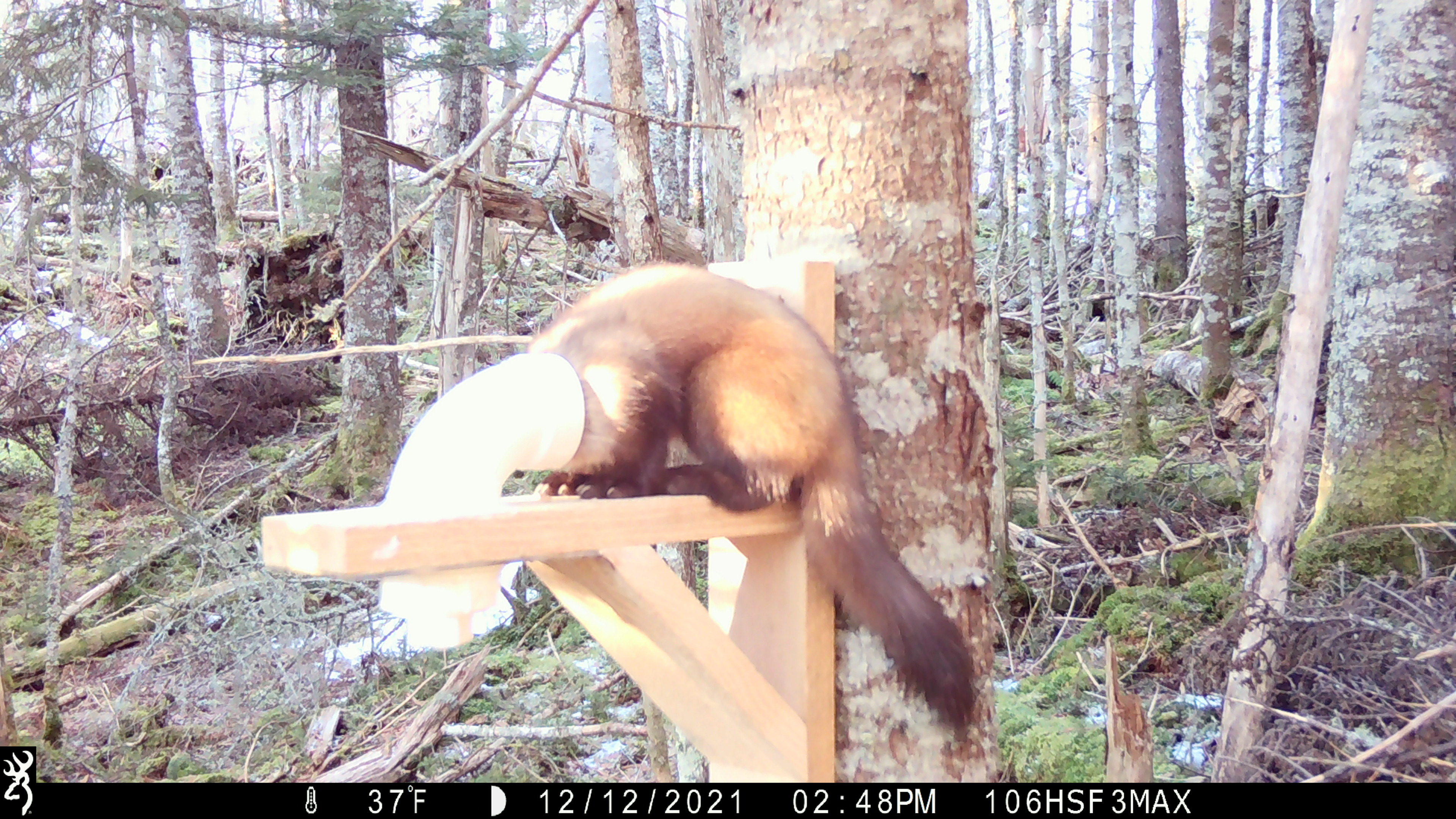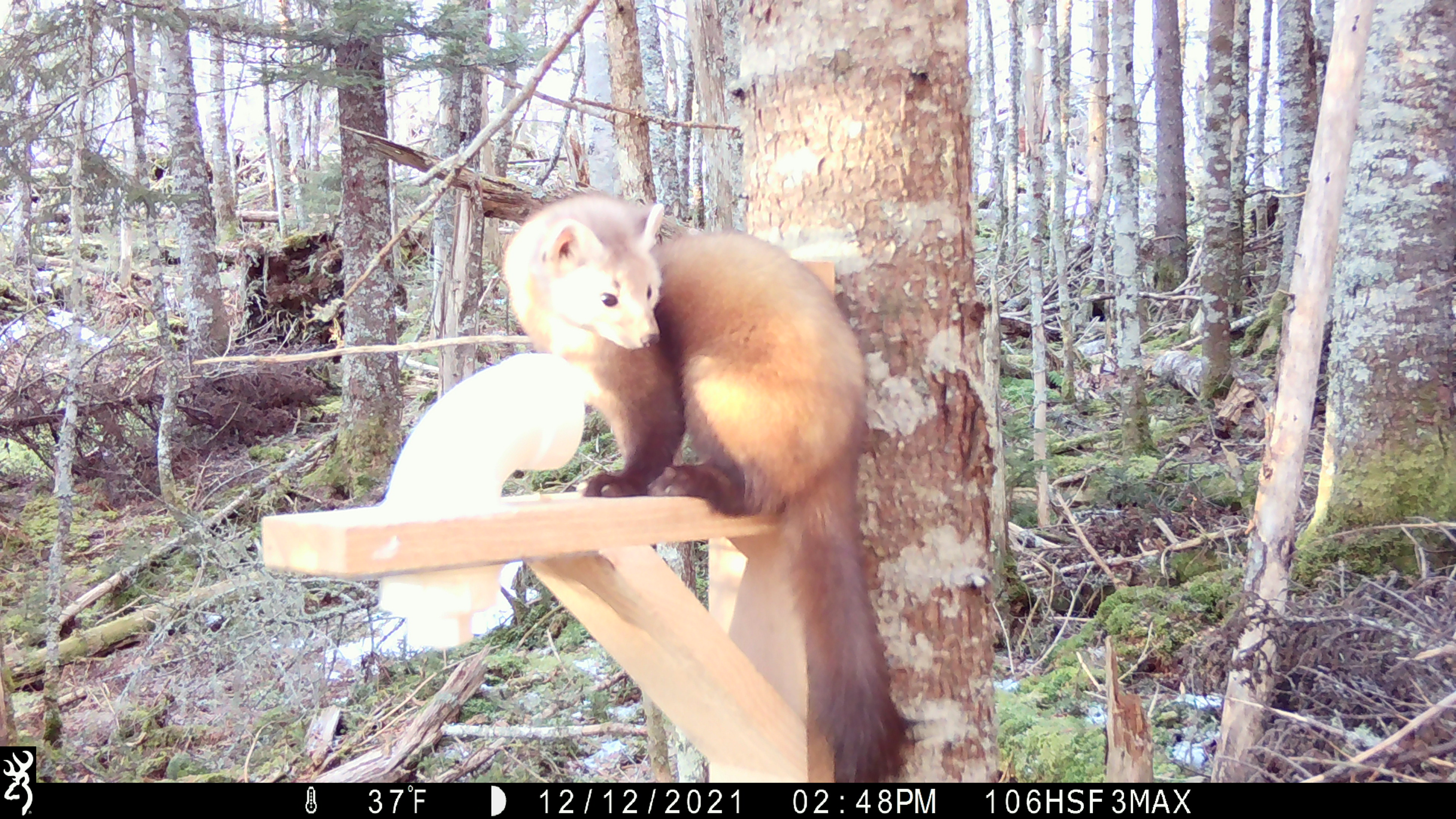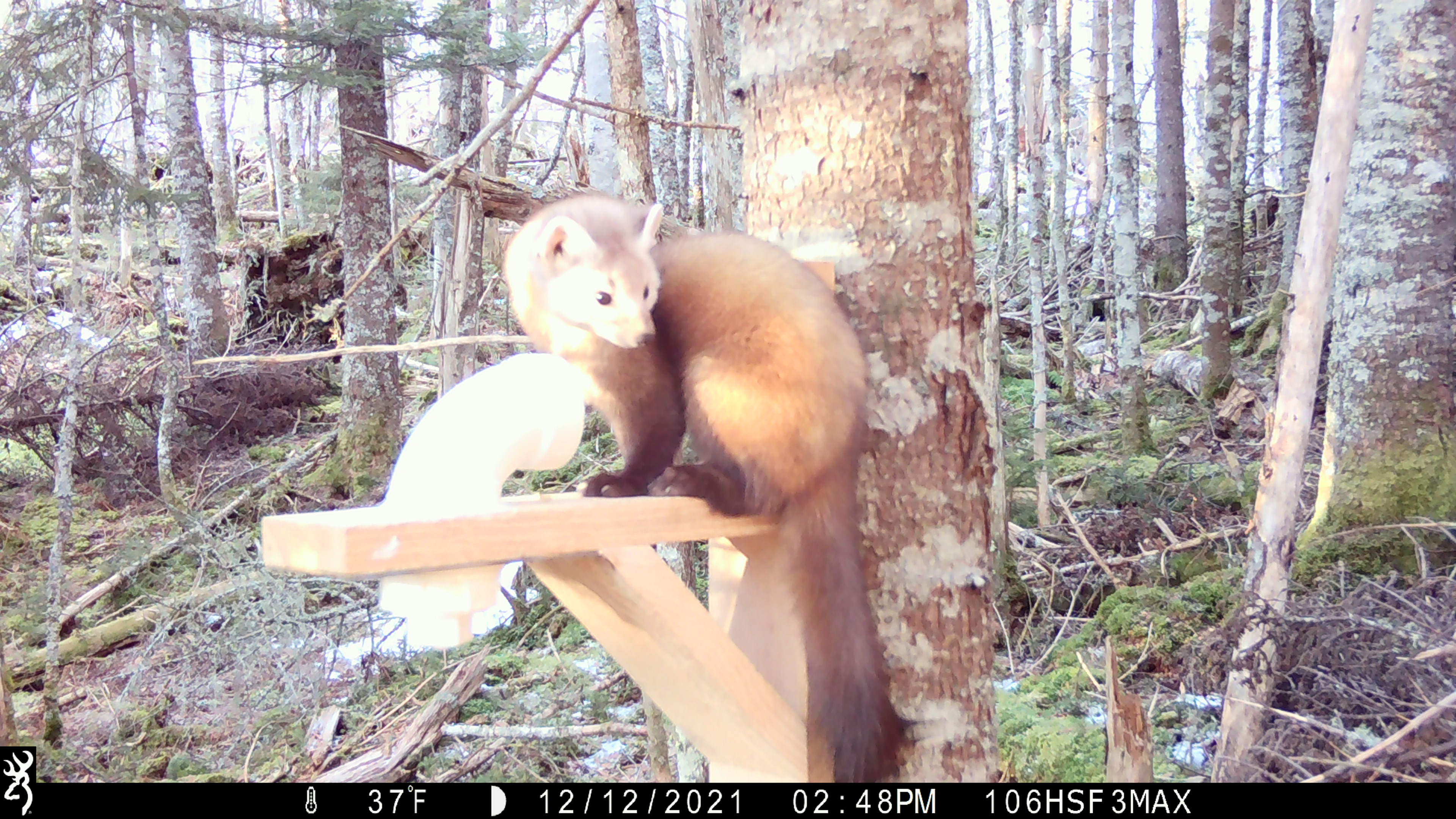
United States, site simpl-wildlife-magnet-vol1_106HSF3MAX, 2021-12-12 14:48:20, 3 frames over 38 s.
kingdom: Animalia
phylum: Chordata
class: Mammalia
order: Carnivora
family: Mustelidae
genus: Martes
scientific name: Martes americana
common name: american marten